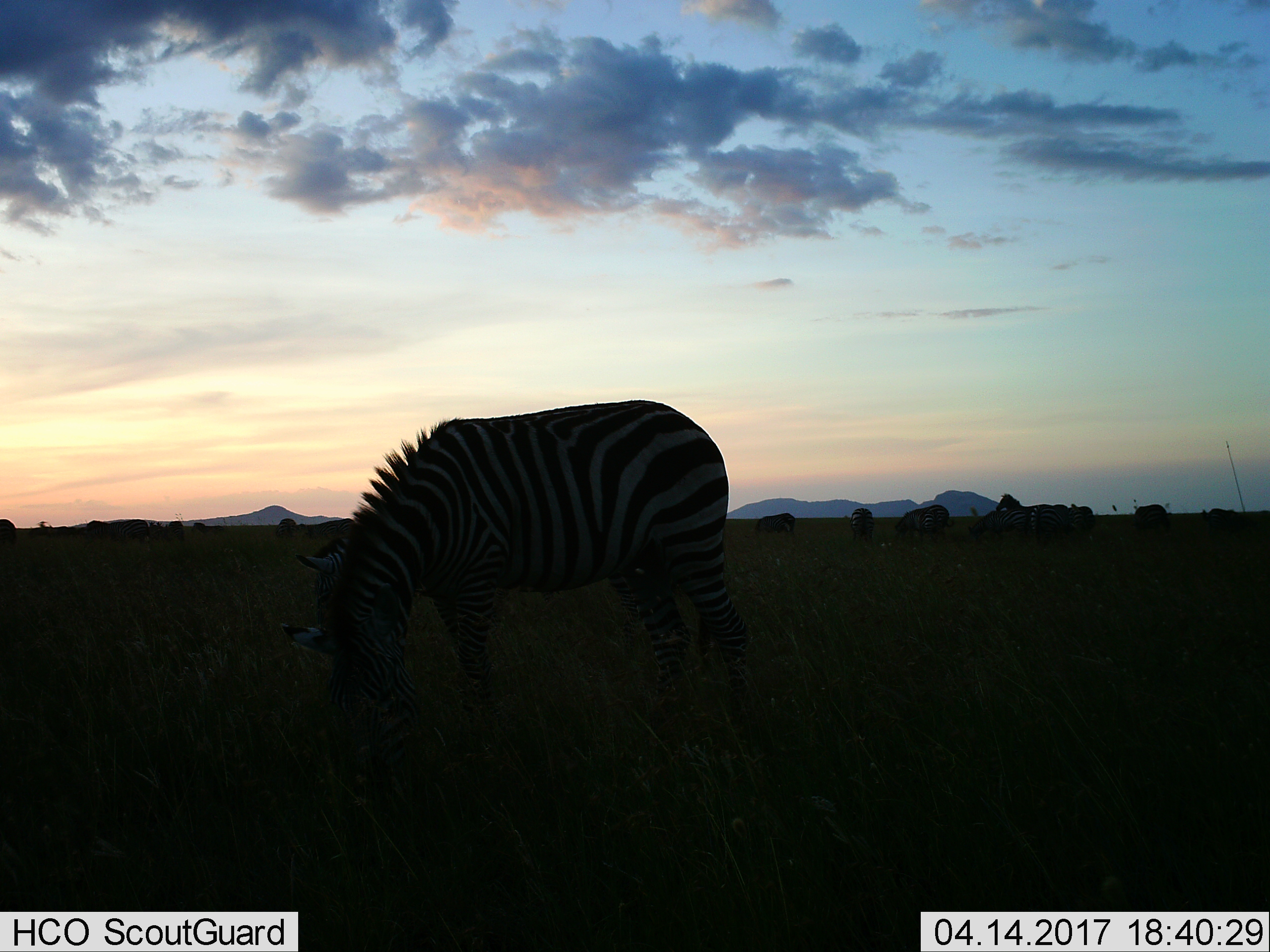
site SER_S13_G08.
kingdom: Animalia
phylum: Chordata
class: Mammalia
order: Perissodactyla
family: Equidae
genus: Equus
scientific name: Equus quagga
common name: plains zebra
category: zebraplains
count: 11-50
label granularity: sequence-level